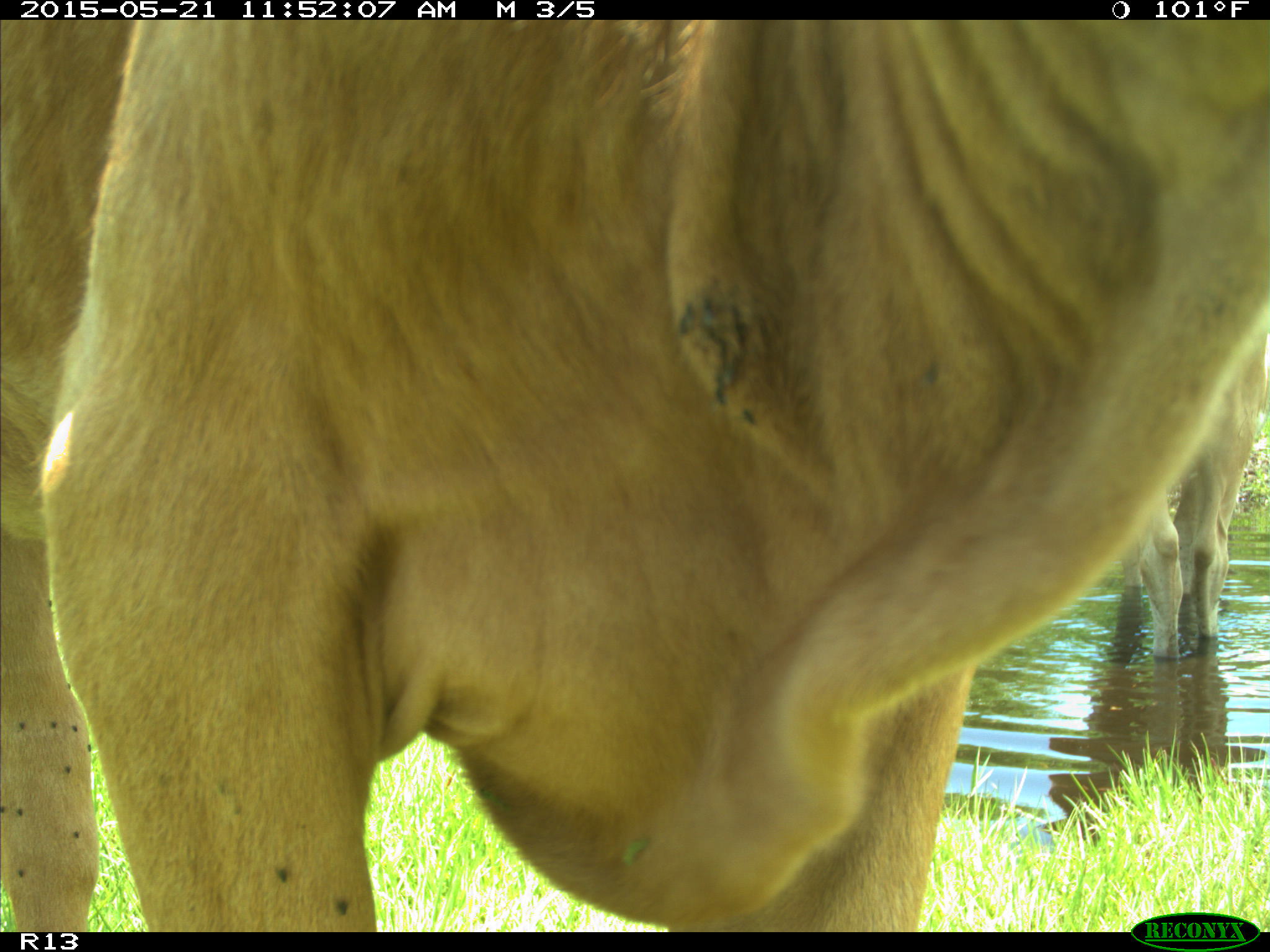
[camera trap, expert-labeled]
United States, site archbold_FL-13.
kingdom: Animalia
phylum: Chordata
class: Mammalia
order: Artiodactyla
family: Bovidae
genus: Bos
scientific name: Bos taurus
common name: domestic cow